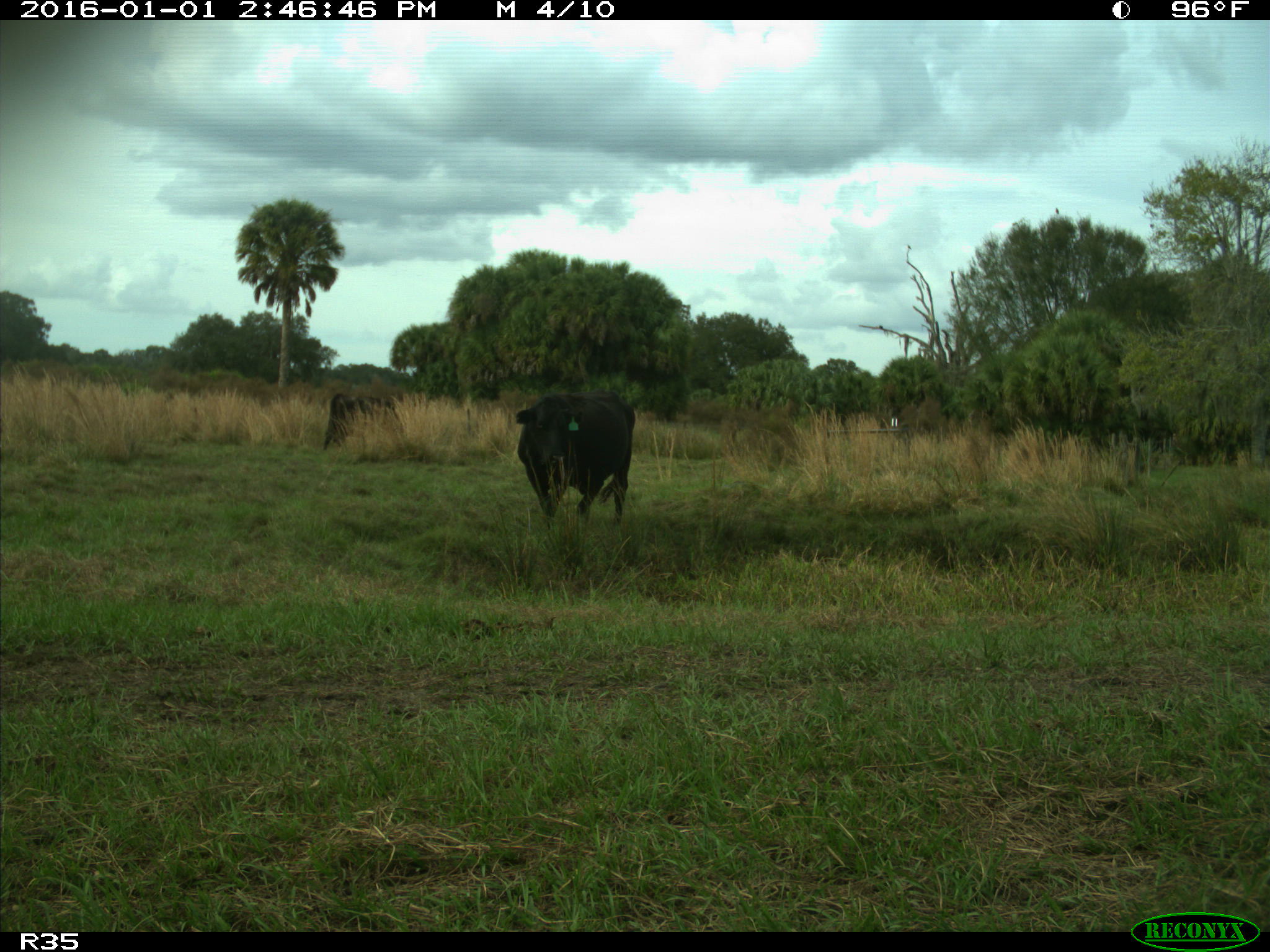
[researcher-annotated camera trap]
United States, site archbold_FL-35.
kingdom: Animalia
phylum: Chordata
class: Mammalia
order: Artiodactyla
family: Bovidae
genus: Bos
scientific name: Bos taurus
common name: domestic cow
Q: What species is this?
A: Bos taurus (domestic cow).